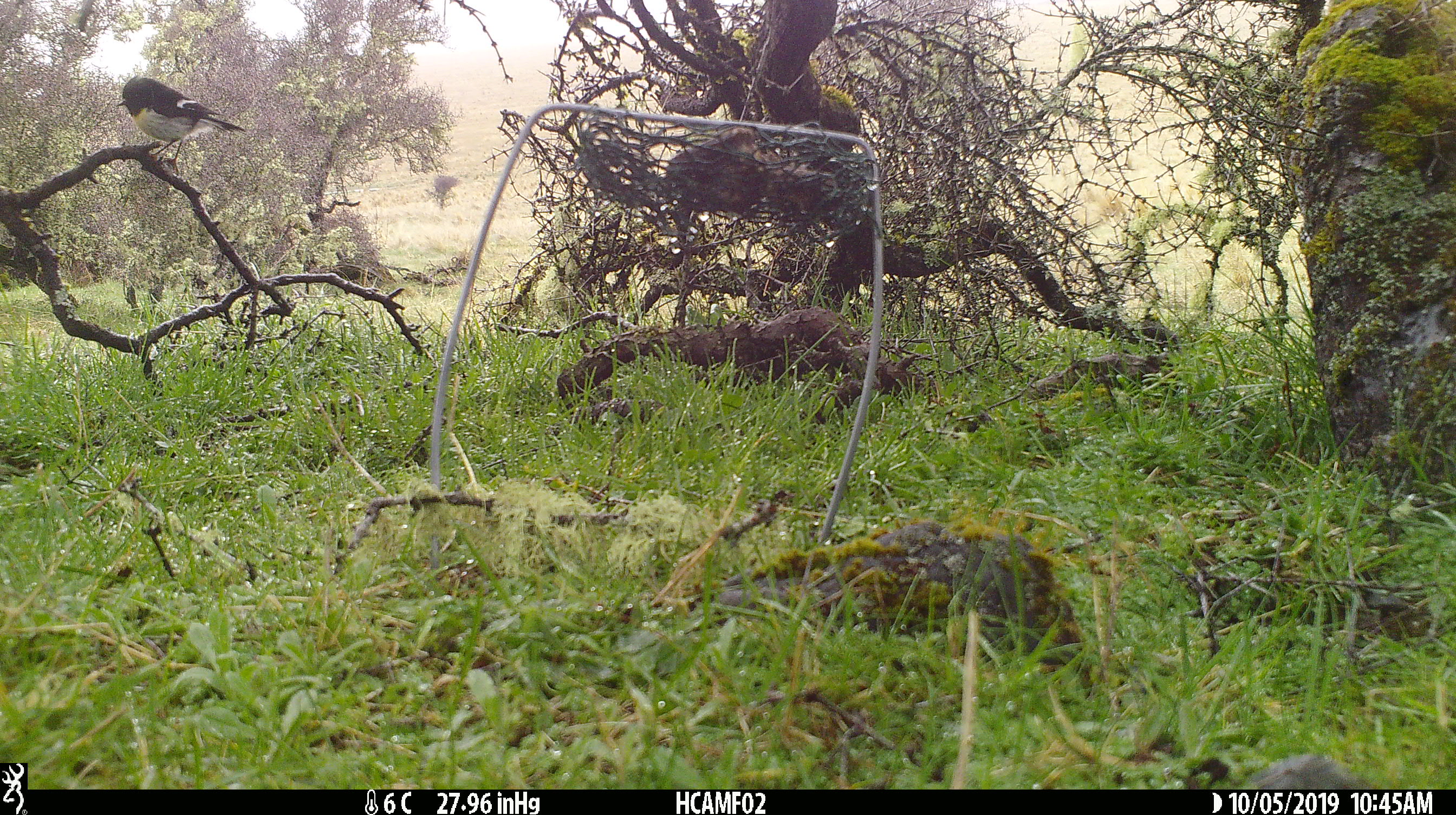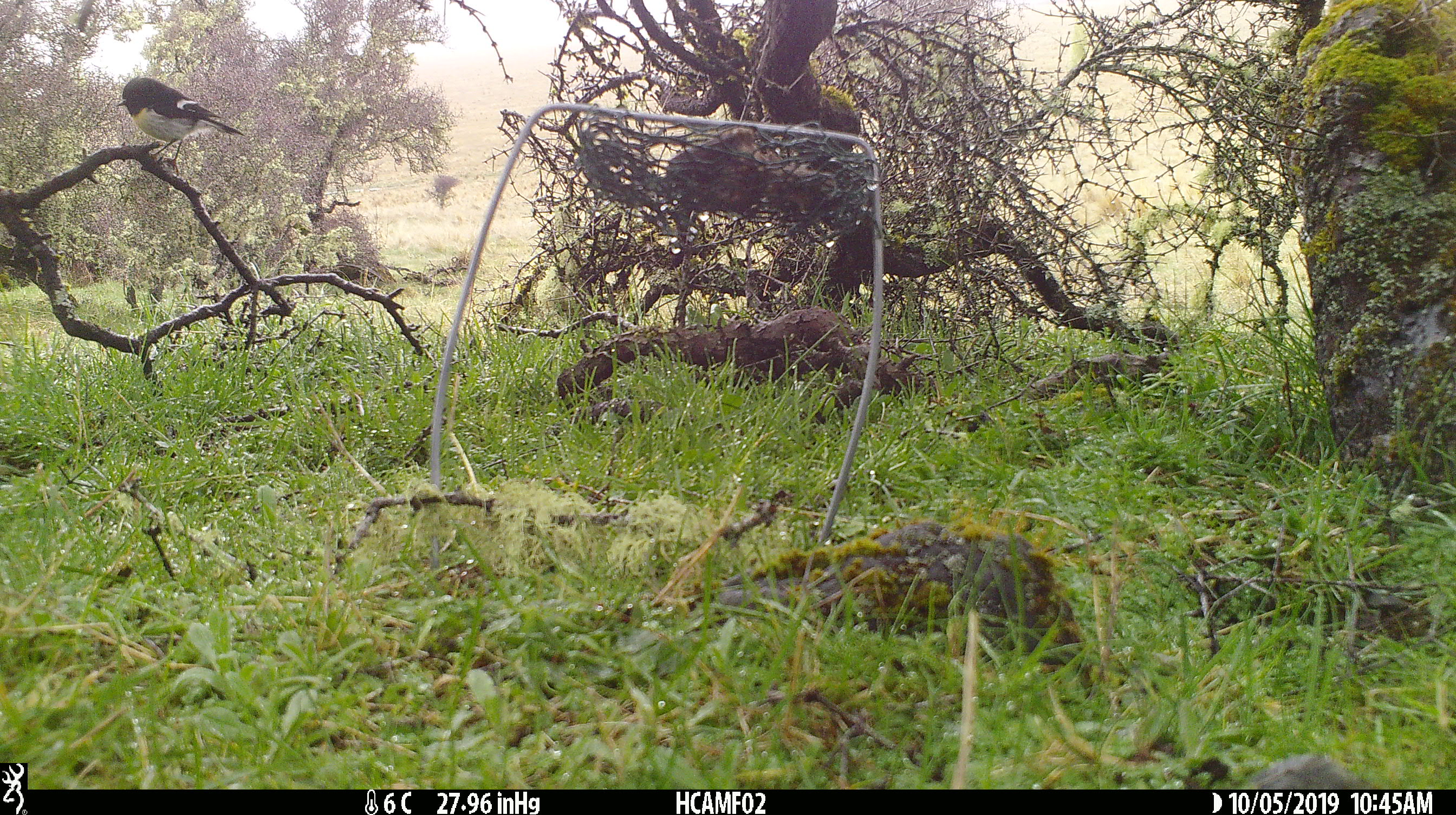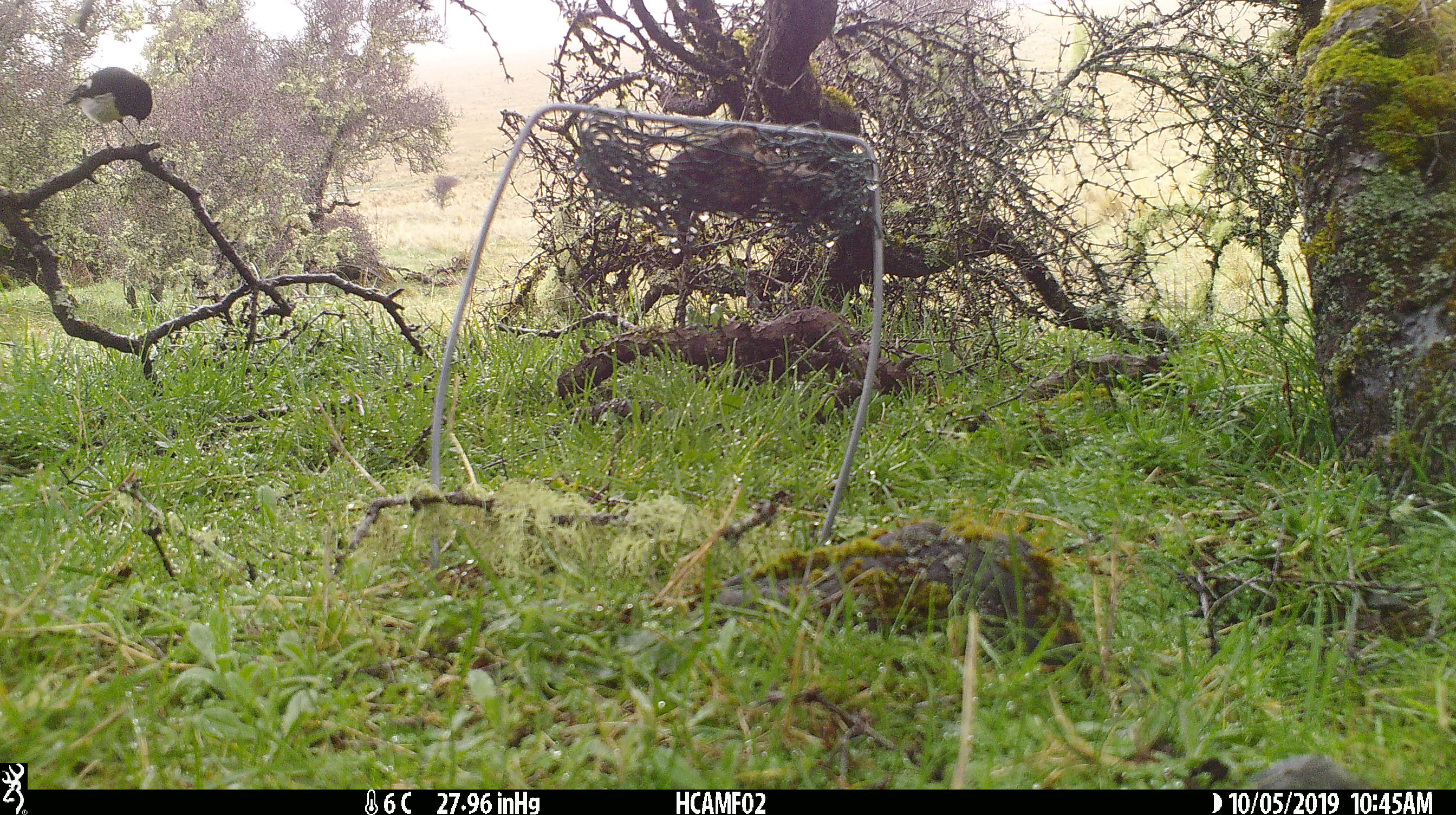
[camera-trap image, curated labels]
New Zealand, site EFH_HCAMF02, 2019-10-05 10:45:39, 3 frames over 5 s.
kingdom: Animalia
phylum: Chordata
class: Aves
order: Passeriformes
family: Petroicidae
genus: Petroica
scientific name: Petroica macrocephala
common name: tomtit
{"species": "tomtit (Petroica macrocephala)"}